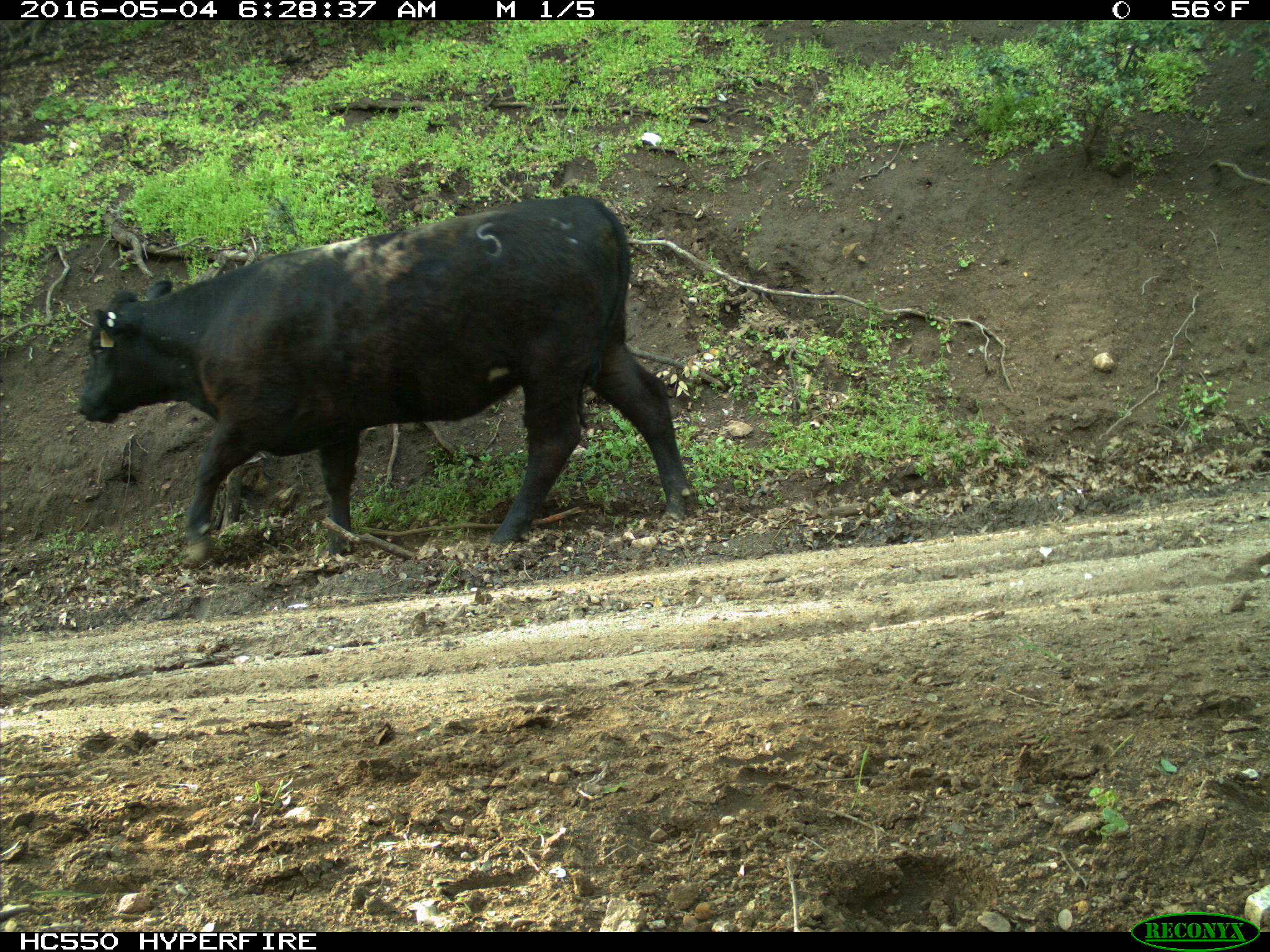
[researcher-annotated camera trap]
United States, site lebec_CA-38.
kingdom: Animalia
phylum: Chordata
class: Mammalia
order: Artiodactyla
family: Bovidae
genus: Bos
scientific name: Bos taurus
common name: domestic cow